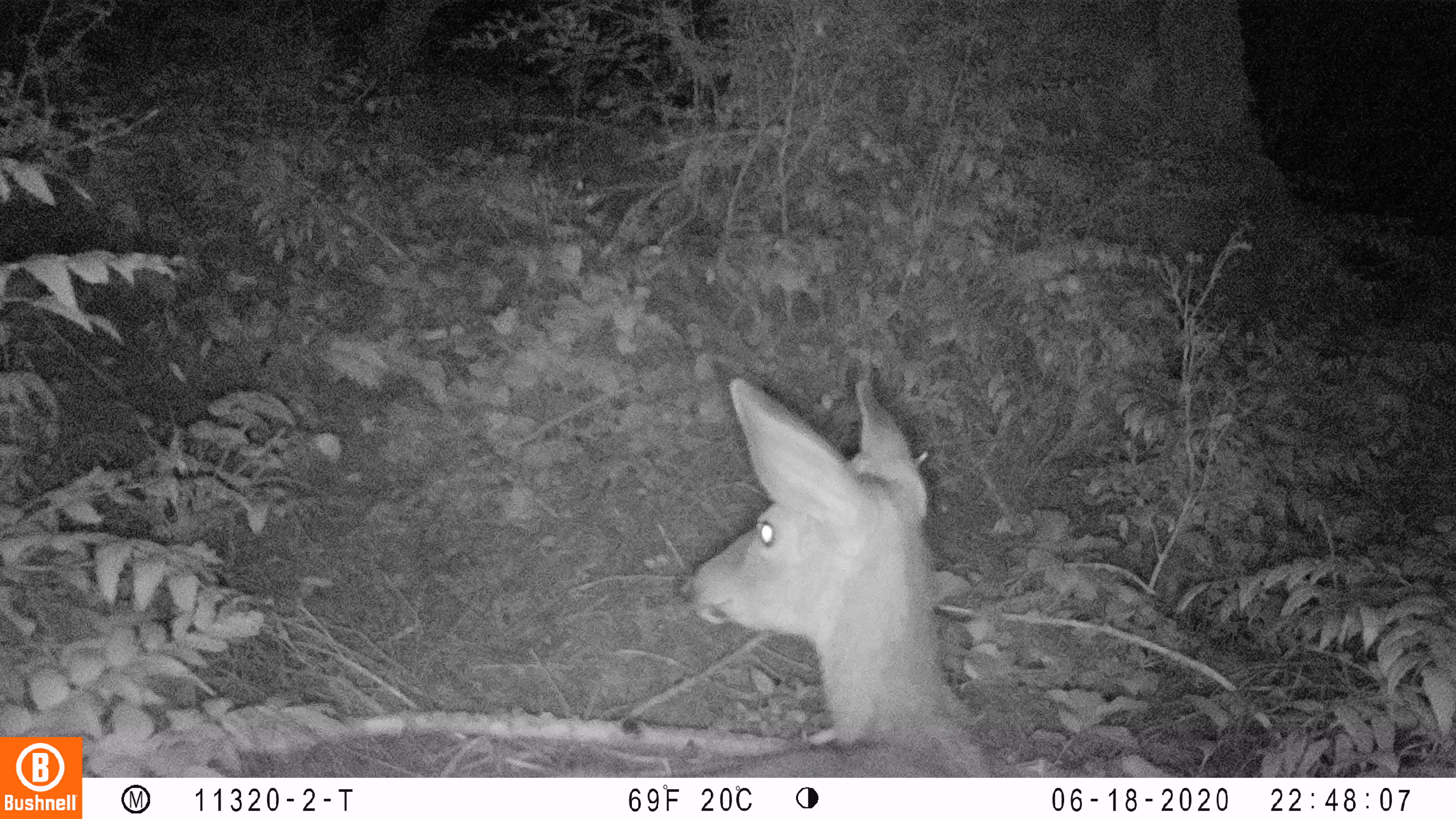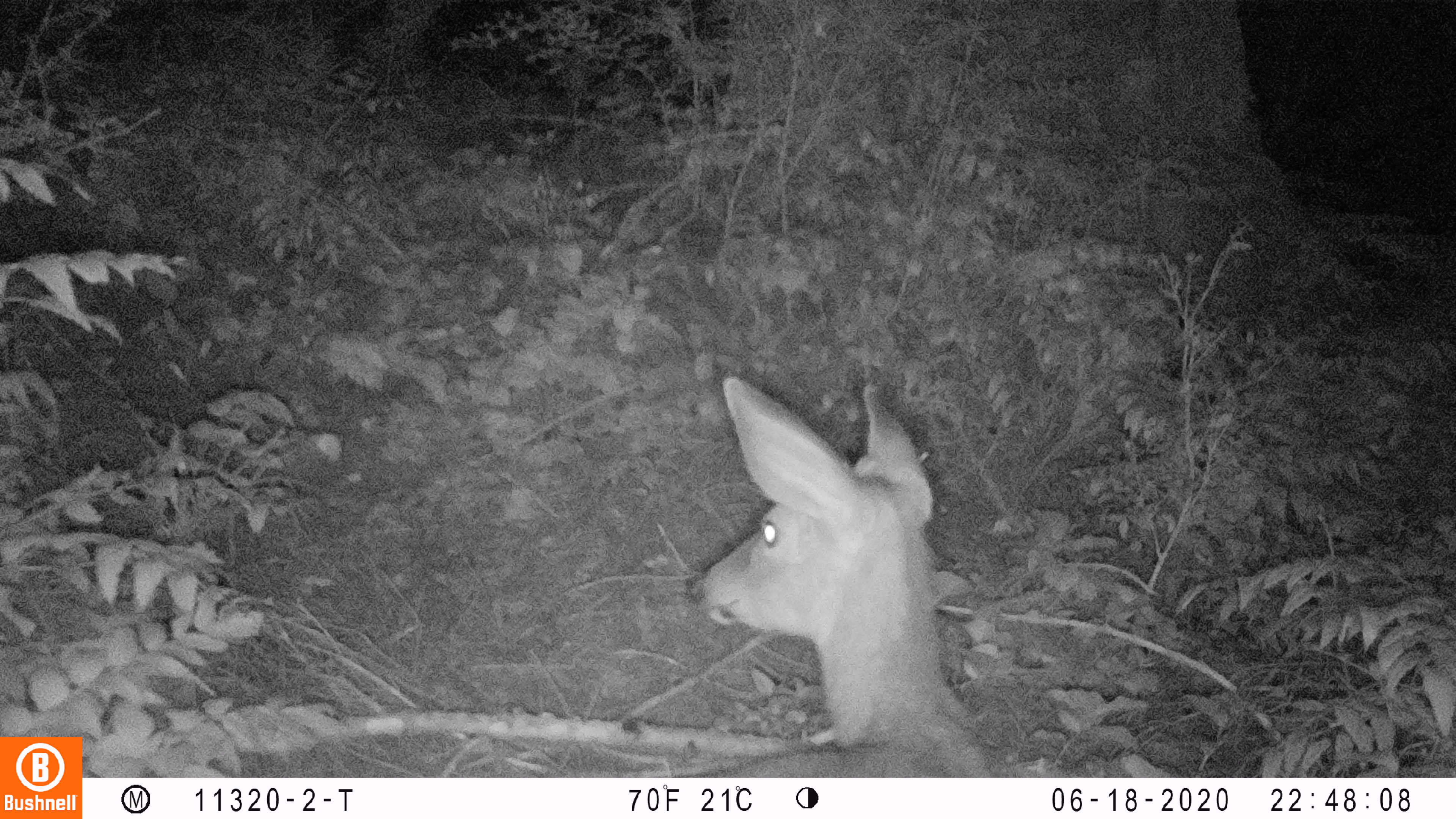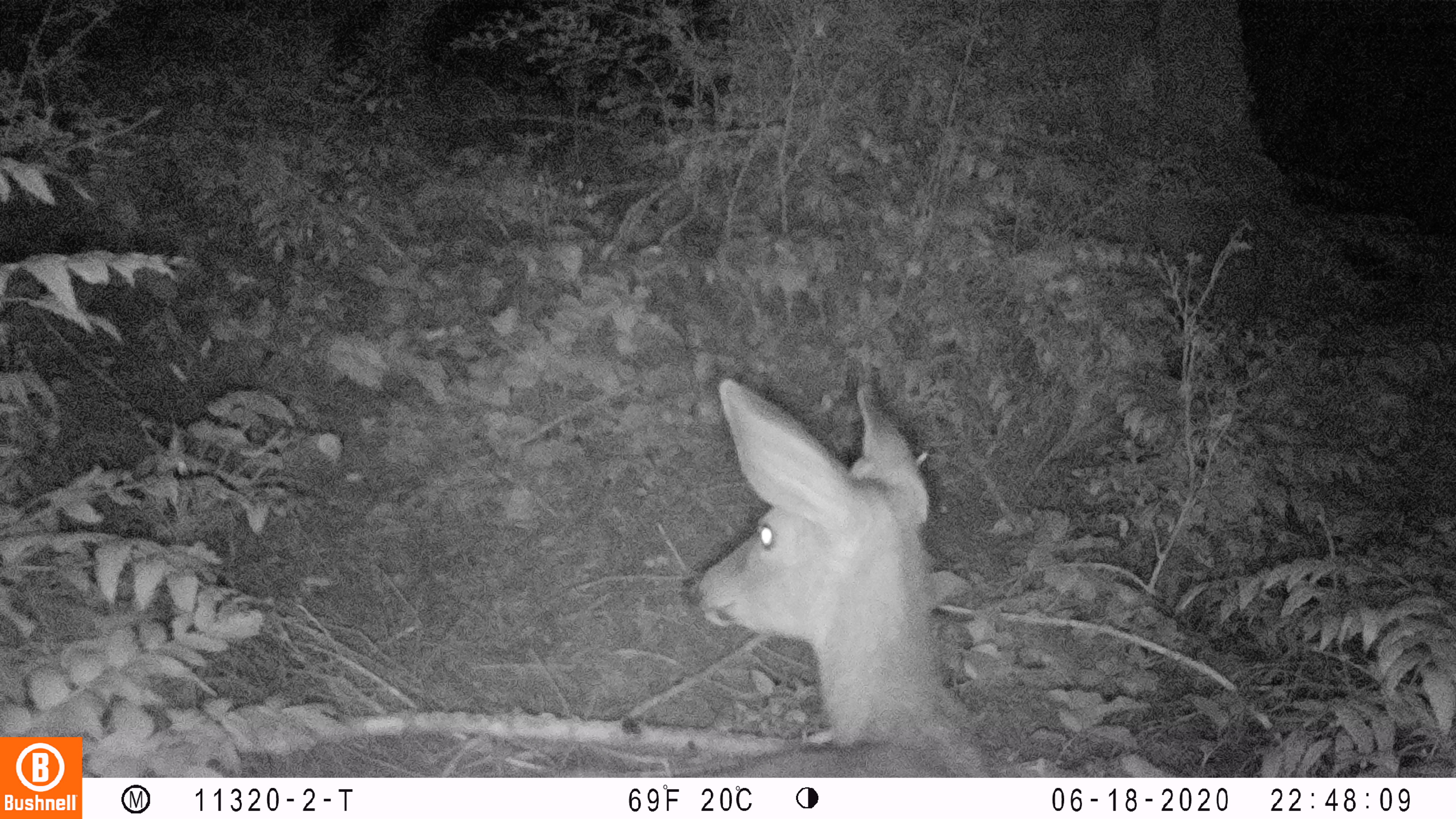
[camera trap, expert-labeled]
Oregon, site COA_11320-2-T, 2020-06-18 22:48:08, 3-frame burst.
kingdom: Animalia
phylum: Chordata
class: Mammalia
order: Artiodactyla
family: Cervidae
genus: Odocoileus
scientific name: Odocoileus hemionus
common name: black-tailed deer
Black-tailed deer (Odocoileus hemionus).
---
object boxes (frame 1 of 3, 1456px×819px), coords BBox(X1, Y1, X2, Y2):
black-tailed deer: BBox(670, 365, 990, 766)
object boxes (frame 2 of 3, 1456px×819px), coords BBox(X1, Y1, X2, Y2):
black-tailed deer: BBox(662, 355, 994, 772)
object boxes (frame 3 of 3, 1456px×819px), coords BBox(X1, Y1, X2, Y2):
black-tailed deer: BBox(654, 361, 994, 774)